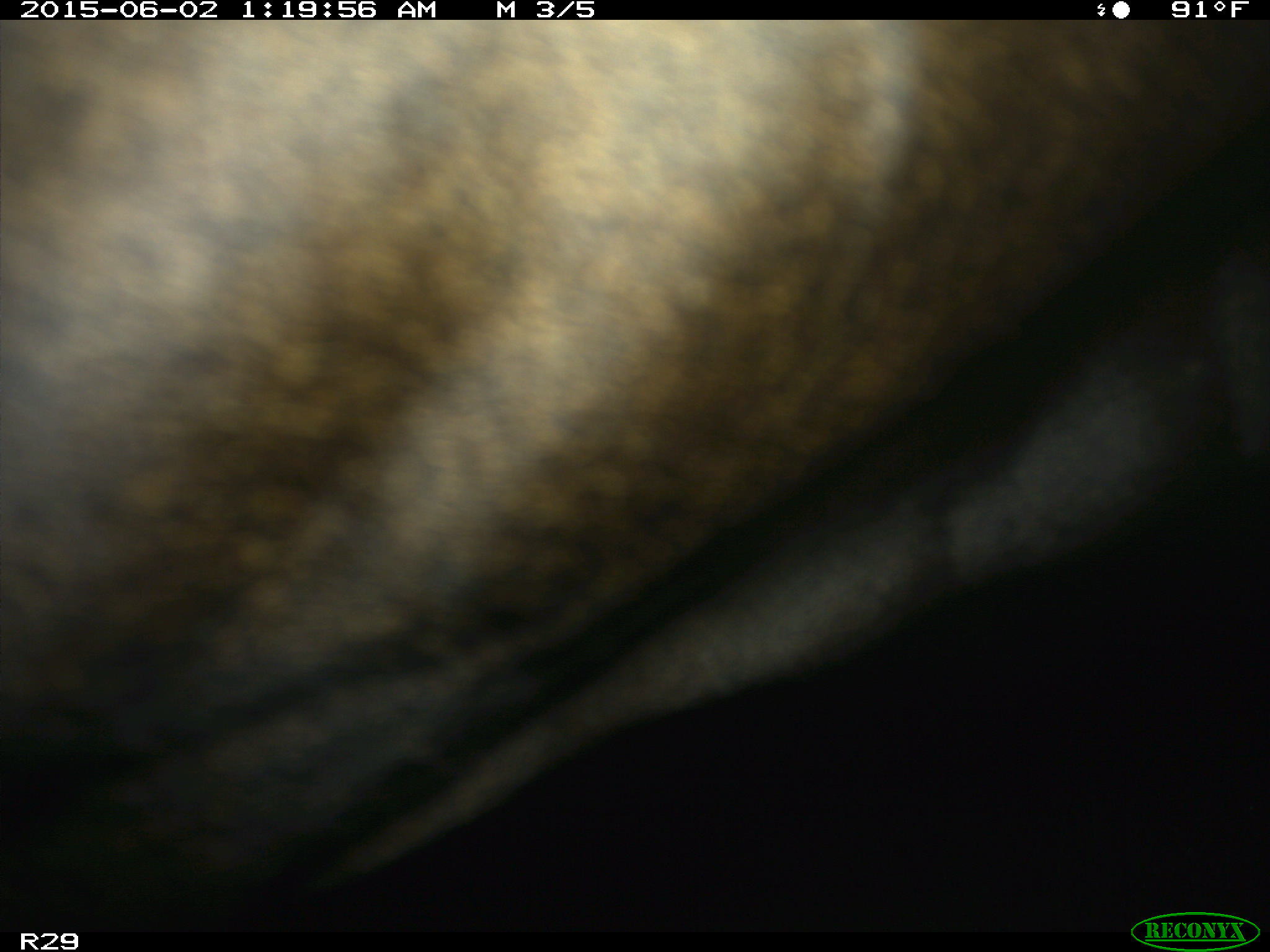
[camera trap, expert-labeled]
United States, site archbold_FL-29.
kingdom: Animalia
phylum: Chordata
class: Mammalia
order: Artiodactyla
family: Bovidae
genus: Bos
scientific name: Bos taurus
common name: domestic cow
Bos taurus (domestic cow).